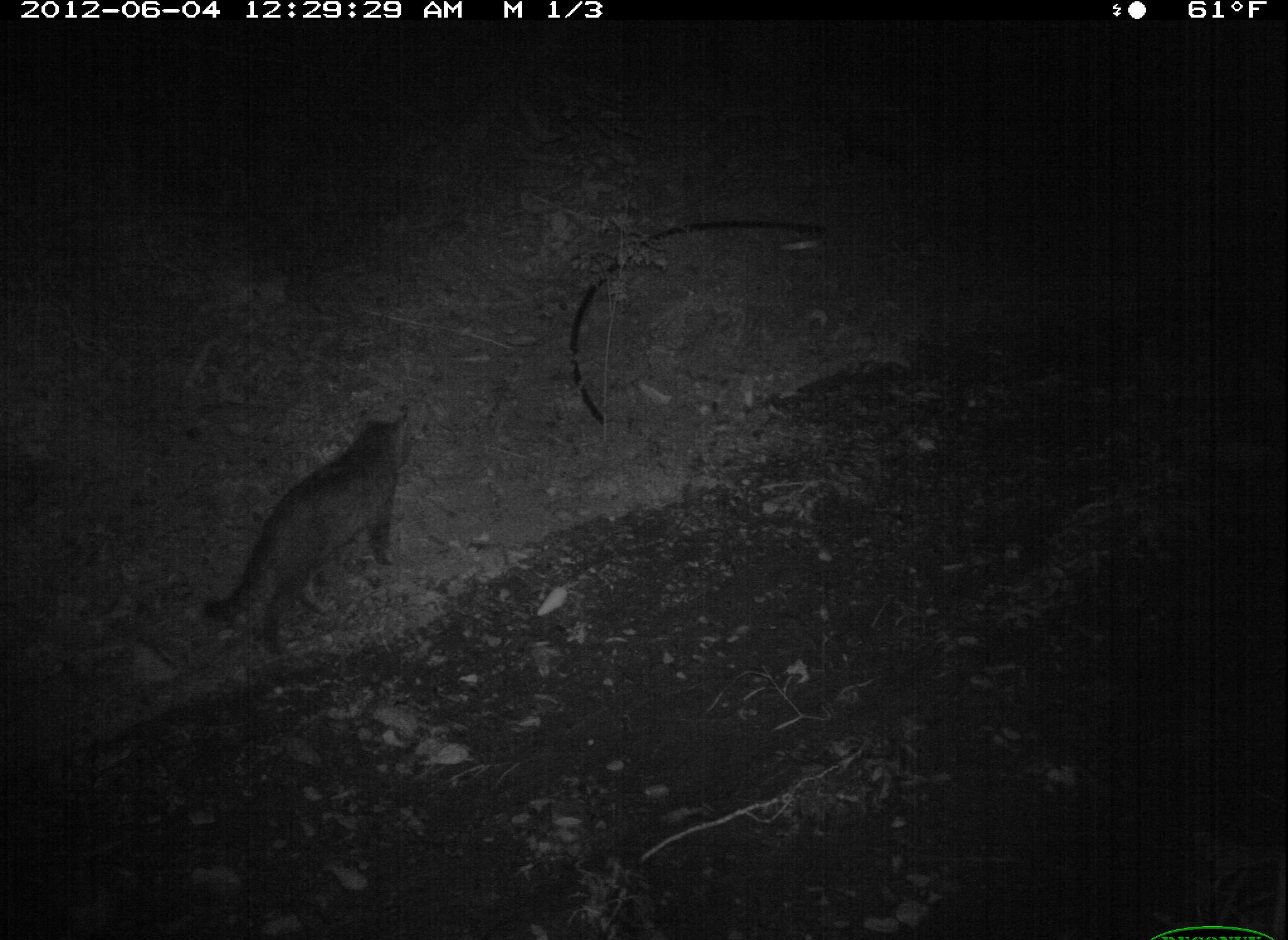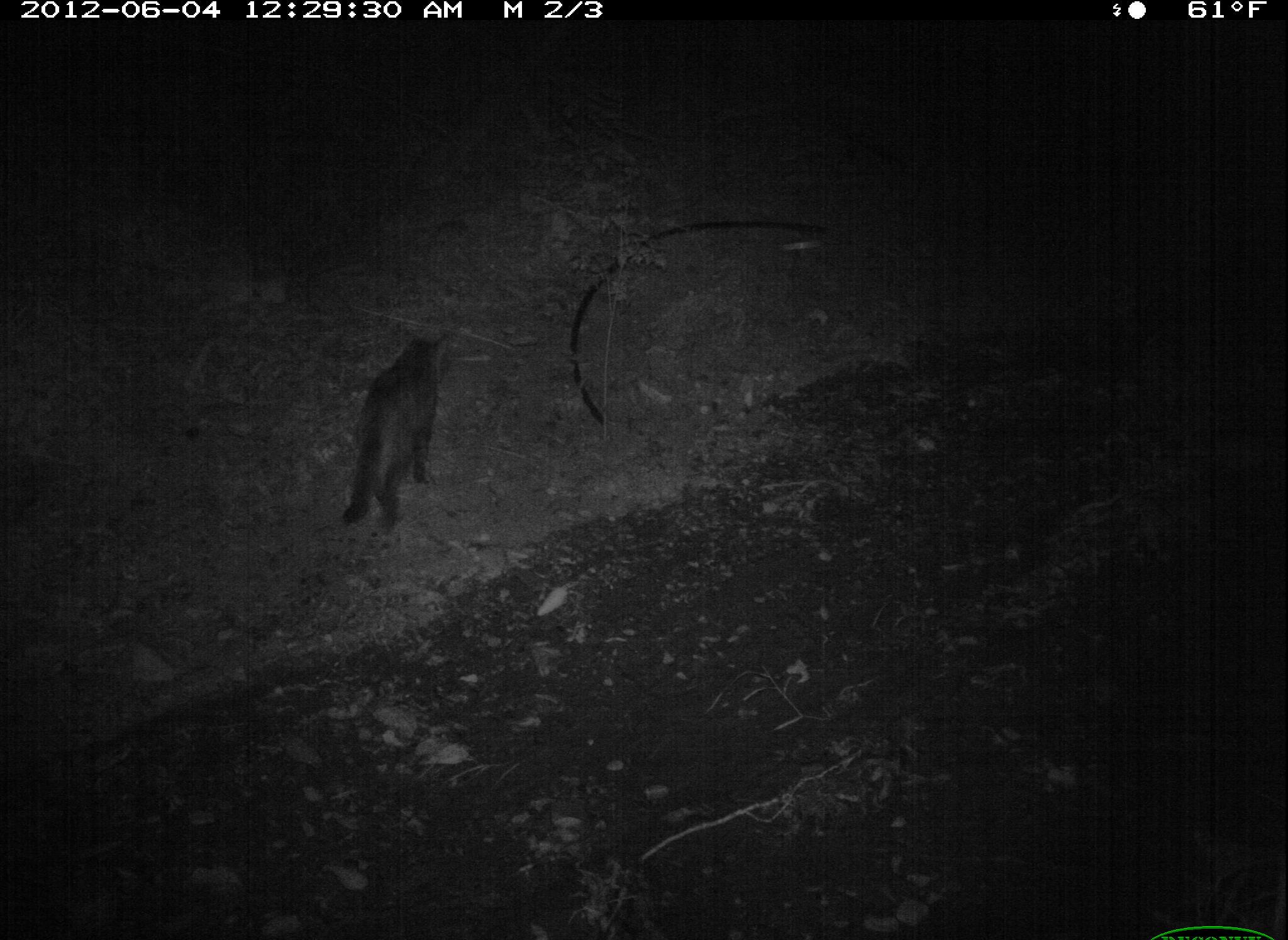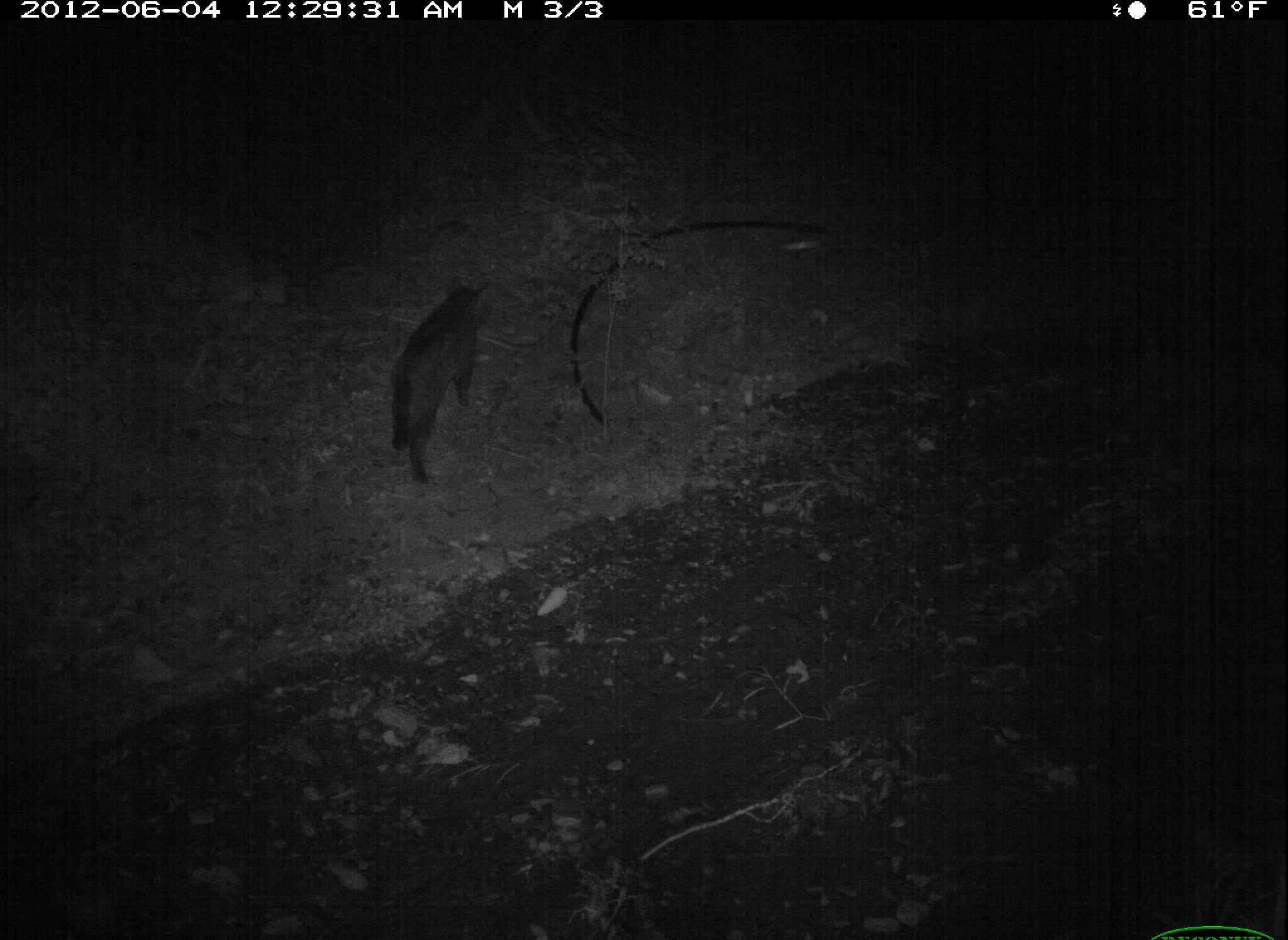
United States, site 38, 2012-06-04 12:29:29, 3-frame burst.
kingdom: Animalia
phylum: Chordata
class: Mammalia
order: Carnivora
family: Felidae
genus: Felis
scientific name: Felis catus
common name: cat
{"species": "cat (Felis catus)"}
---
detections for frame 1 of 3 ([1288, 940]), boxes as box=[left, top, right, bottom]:
cat: box=[68, 391, 644, 802]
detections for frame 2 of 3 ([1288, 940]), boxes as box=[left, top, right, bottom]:
cat: box=[327, 327, 469, 551]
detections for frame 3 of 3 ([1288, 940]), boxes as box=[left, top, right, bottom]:
cat: box=[364, 267, 506, 493]